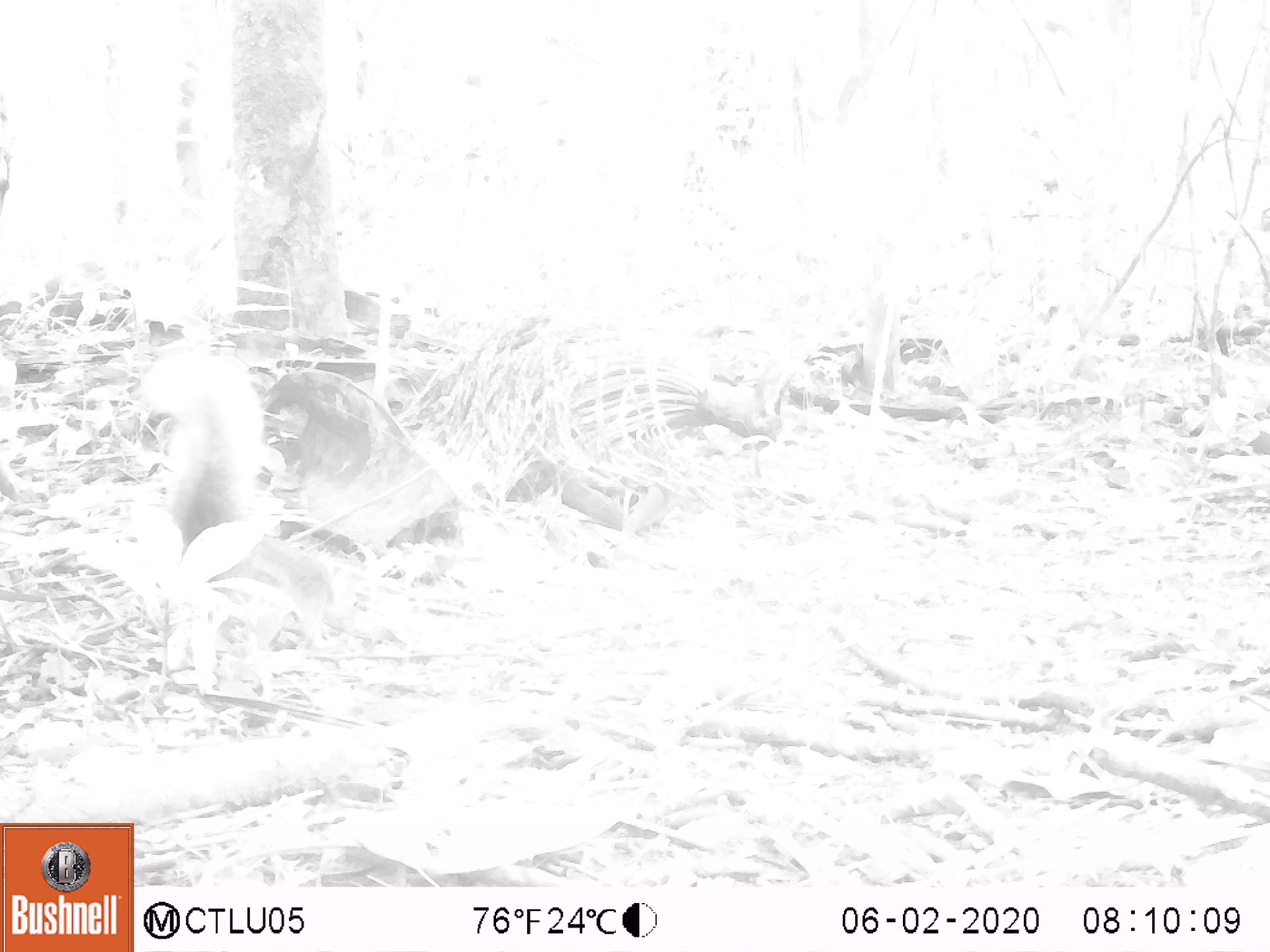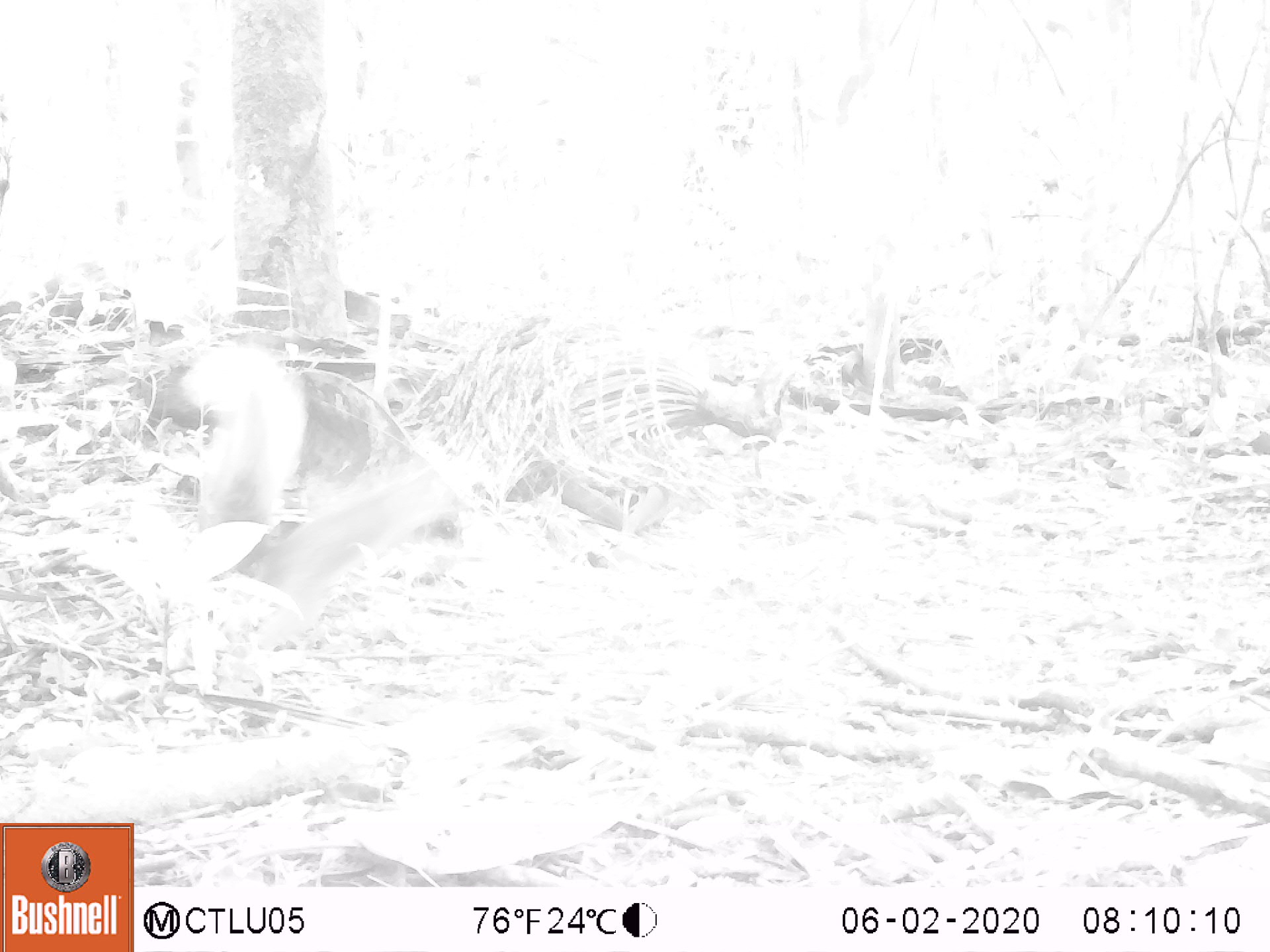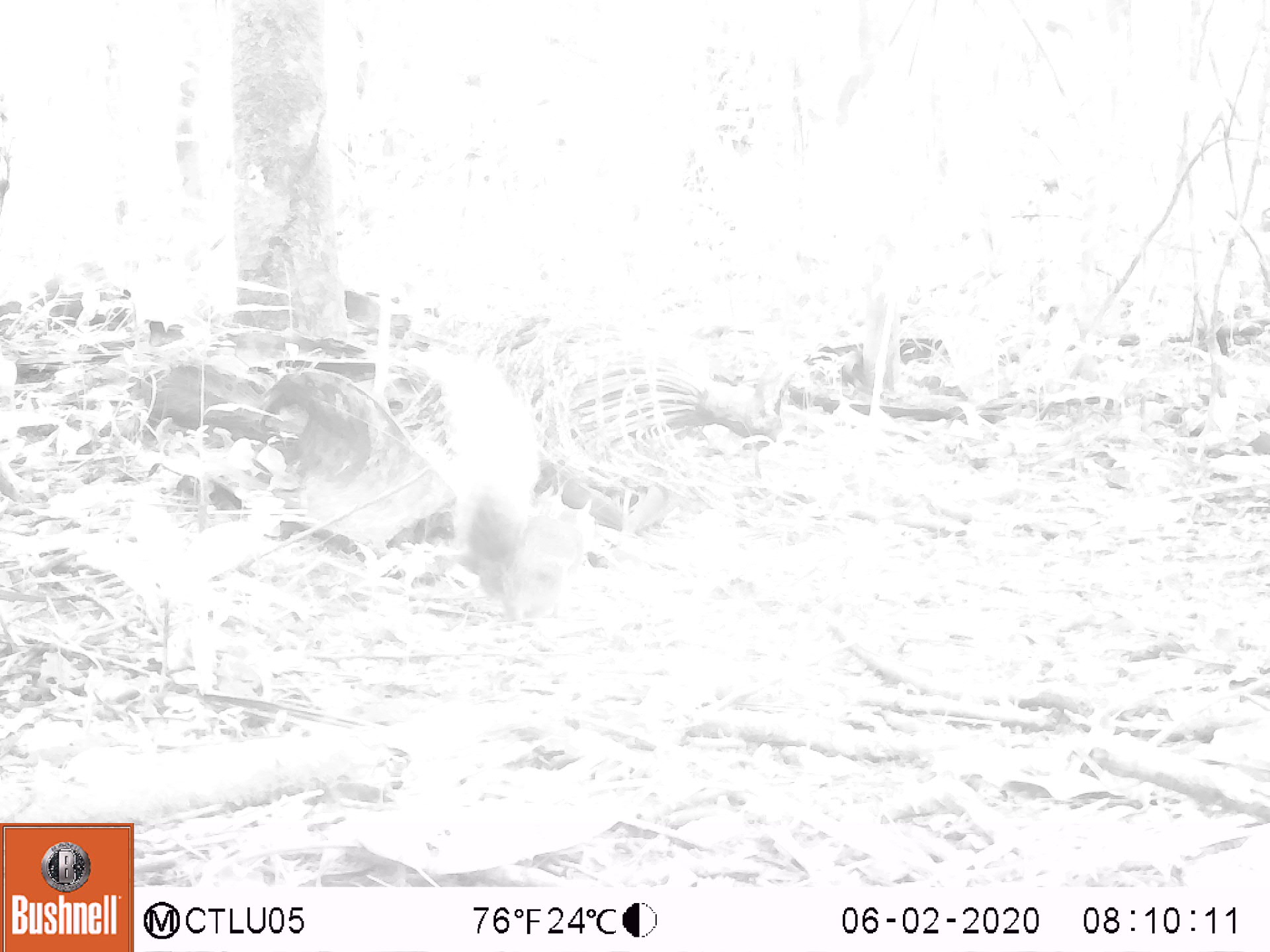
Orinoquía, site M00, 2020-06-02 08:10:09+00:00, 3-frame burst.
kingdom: Animalia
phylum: Chordata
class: Mammalia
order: Rodentia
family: Sciuridae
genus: Sciurus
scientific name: Sciurus igniventris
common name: northern amazon red squirrel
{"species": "northern amazon red squirrel (Sciurus igniventris)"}